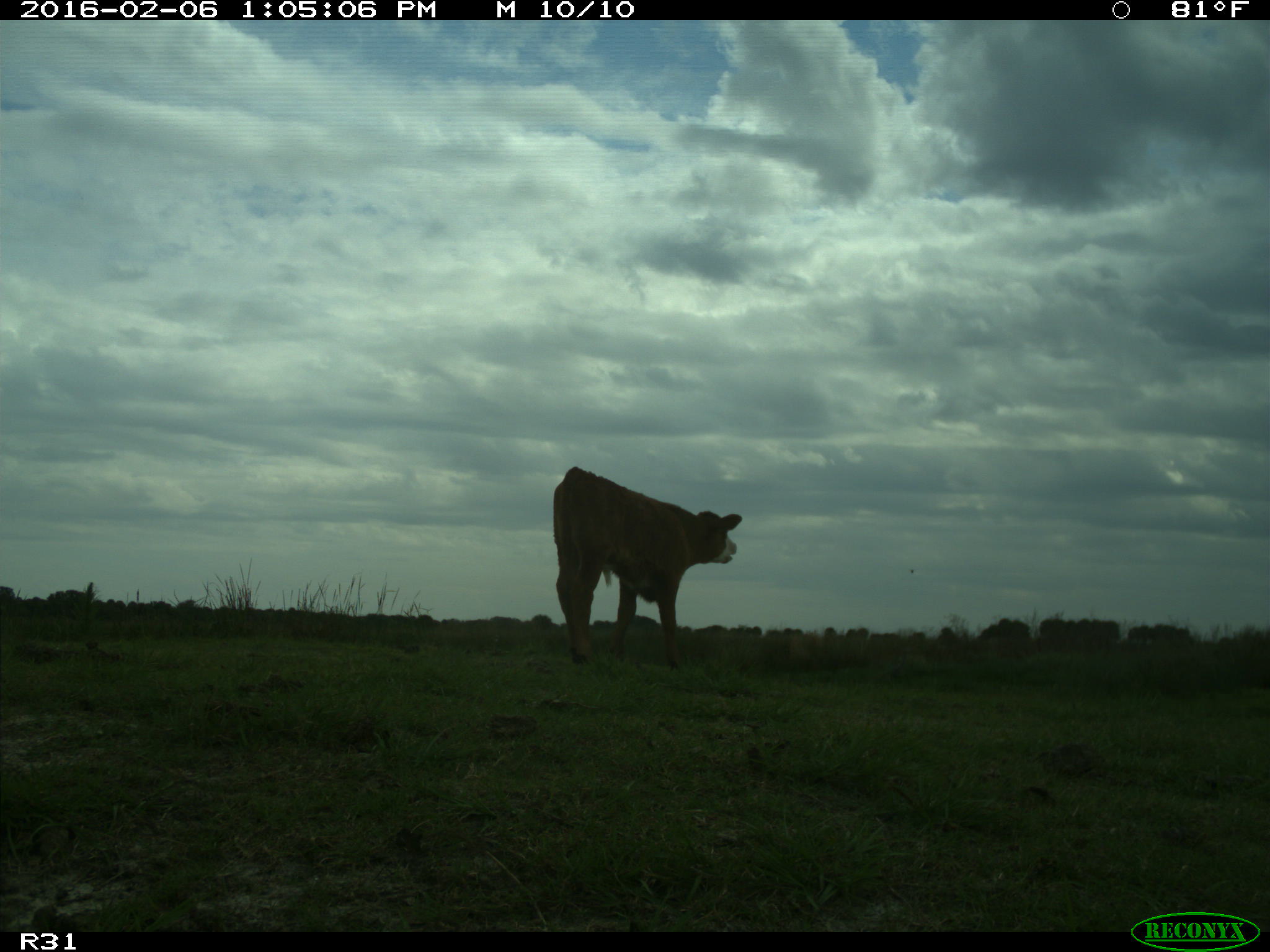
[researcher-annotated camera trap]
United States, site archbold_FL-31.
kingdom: Animalia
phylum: Chordata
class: Mammalia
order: Artiodactyla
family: Bovidae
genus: Bos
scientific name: Bos taurus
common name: domestic cow